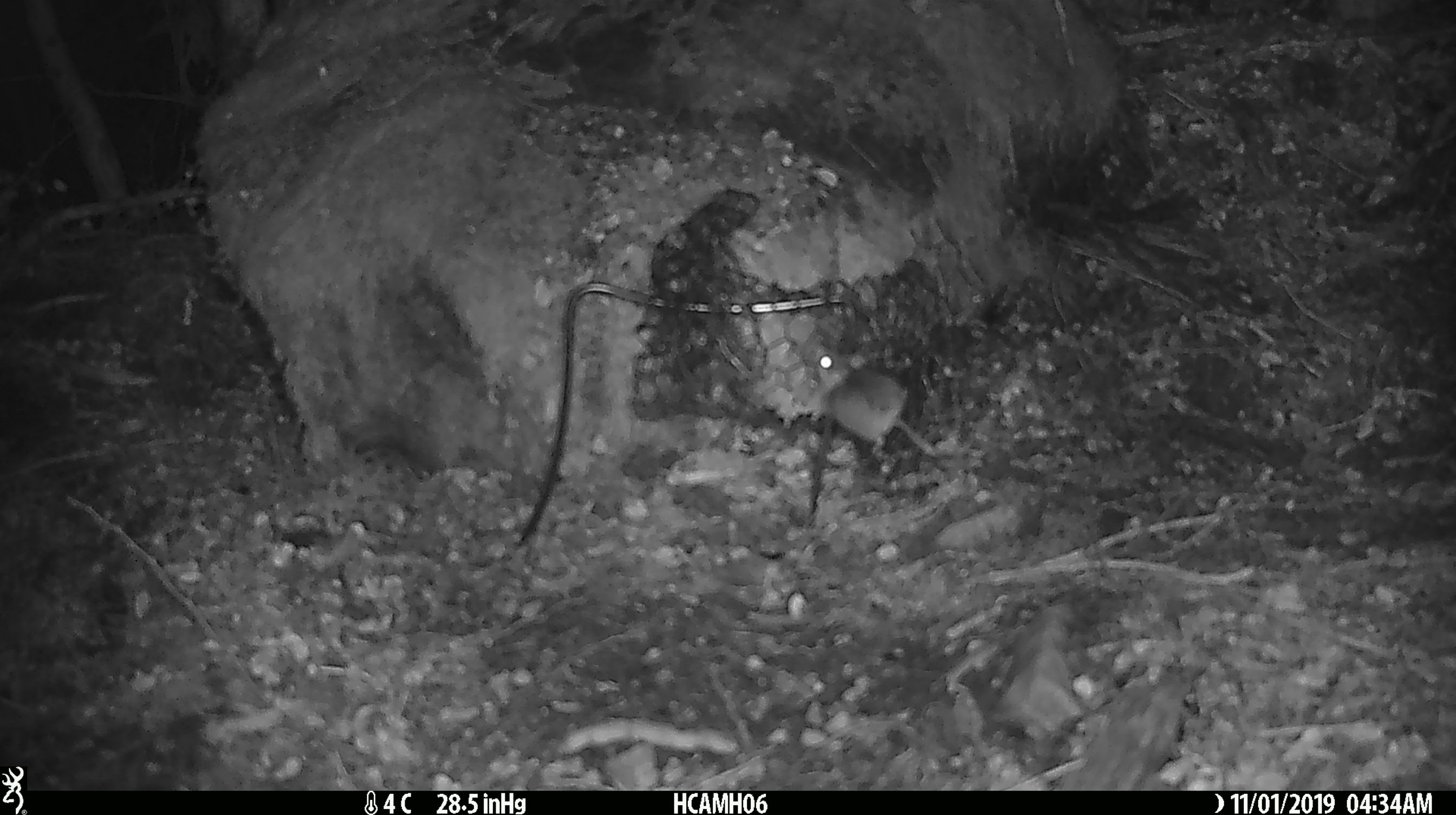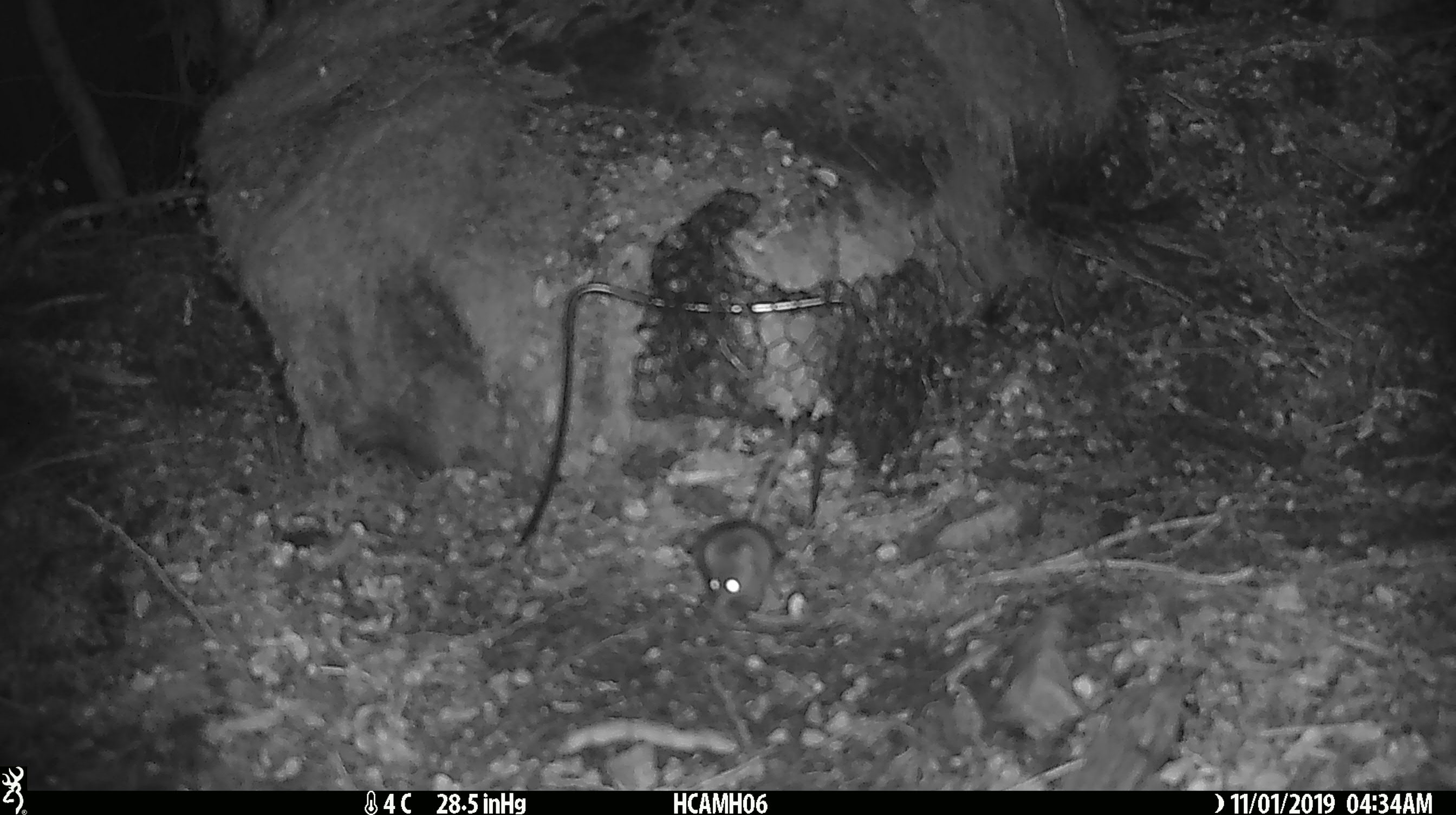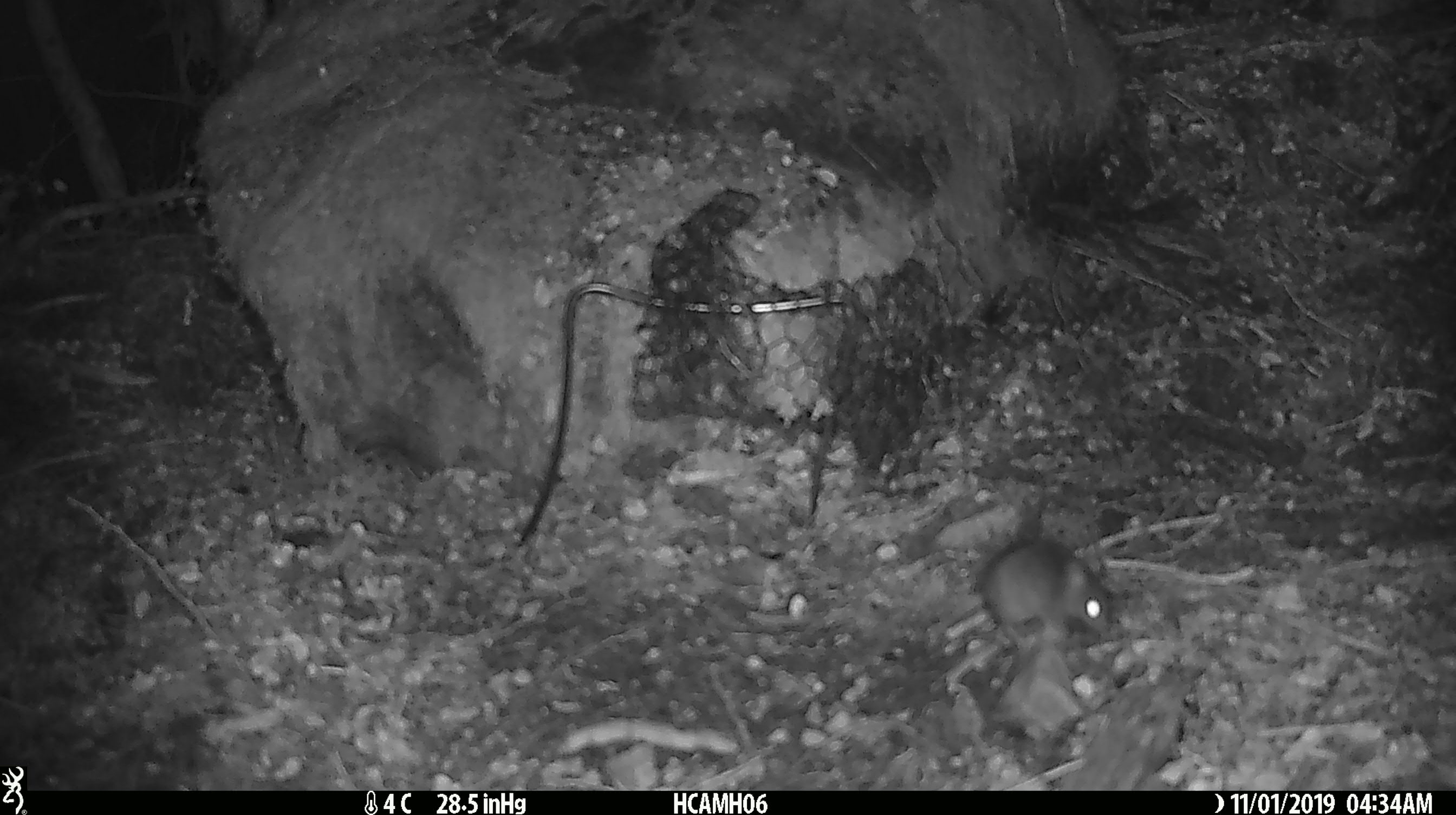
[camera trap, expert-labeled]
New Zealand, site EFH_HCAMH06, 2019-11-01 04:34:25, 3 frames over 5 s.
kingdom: Animalia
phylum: Chordata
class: Mammalia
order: Rodentia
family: Muridae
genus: Mus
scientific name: Mus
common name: mouse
Mouse (Mus).